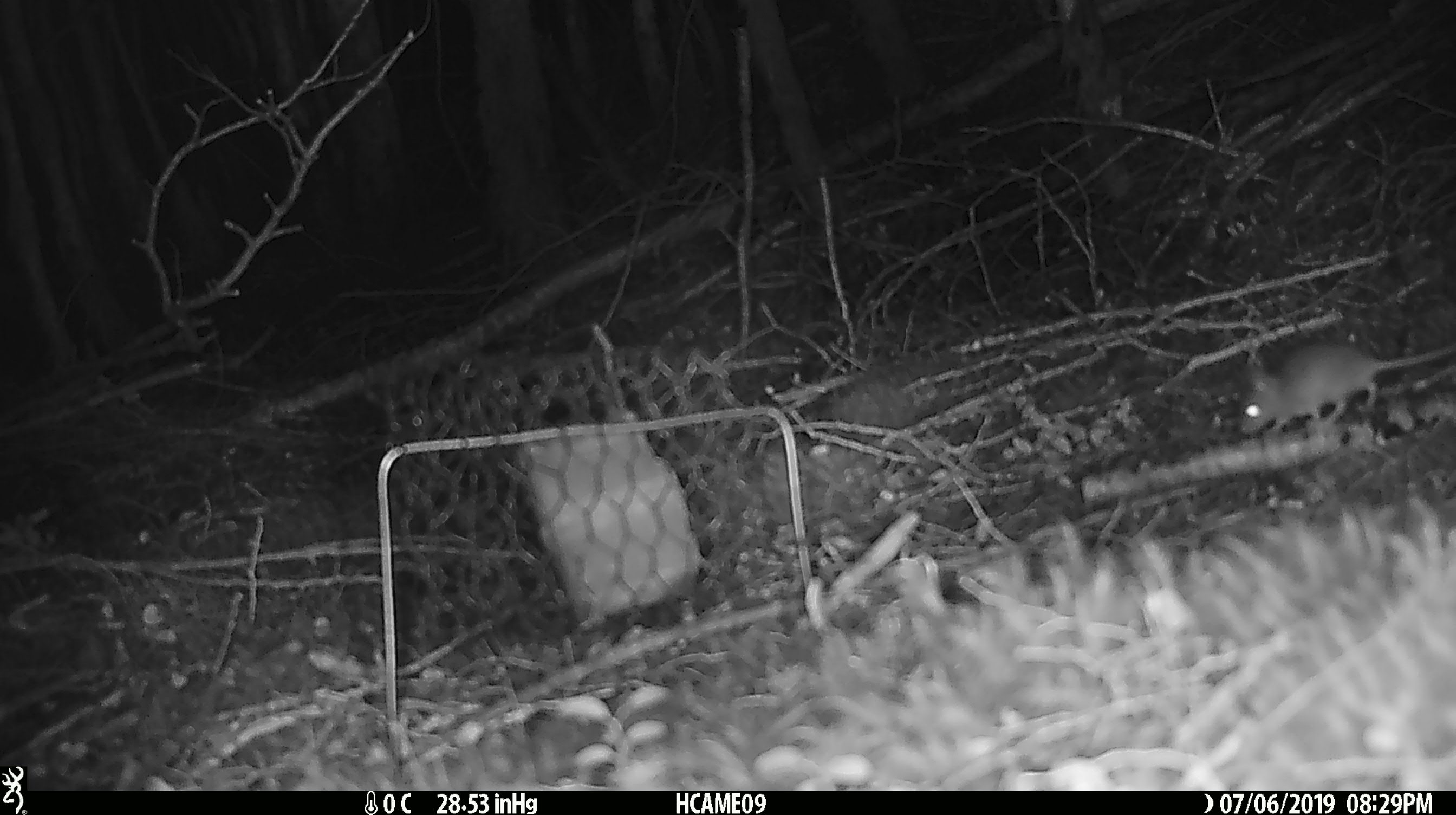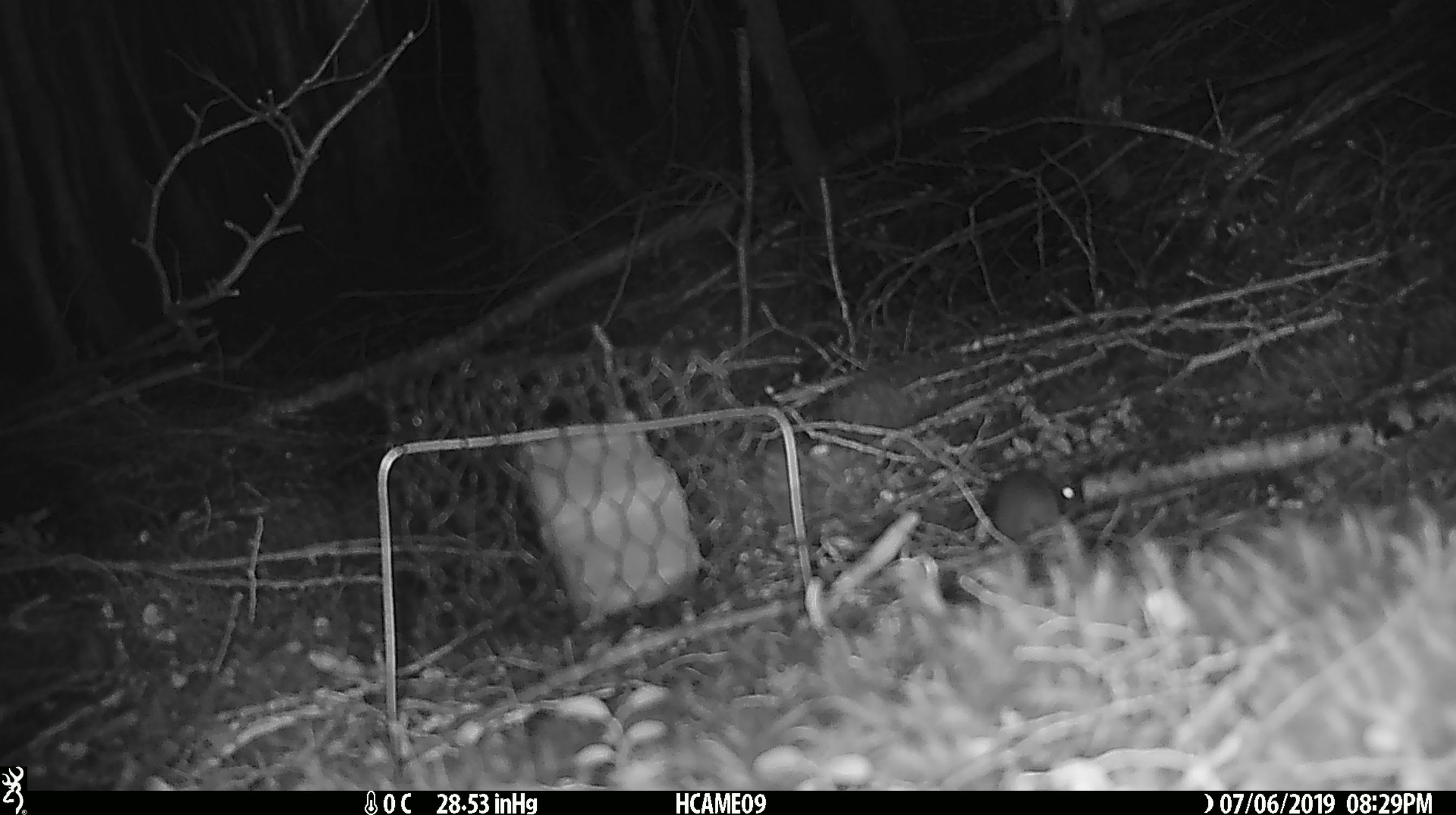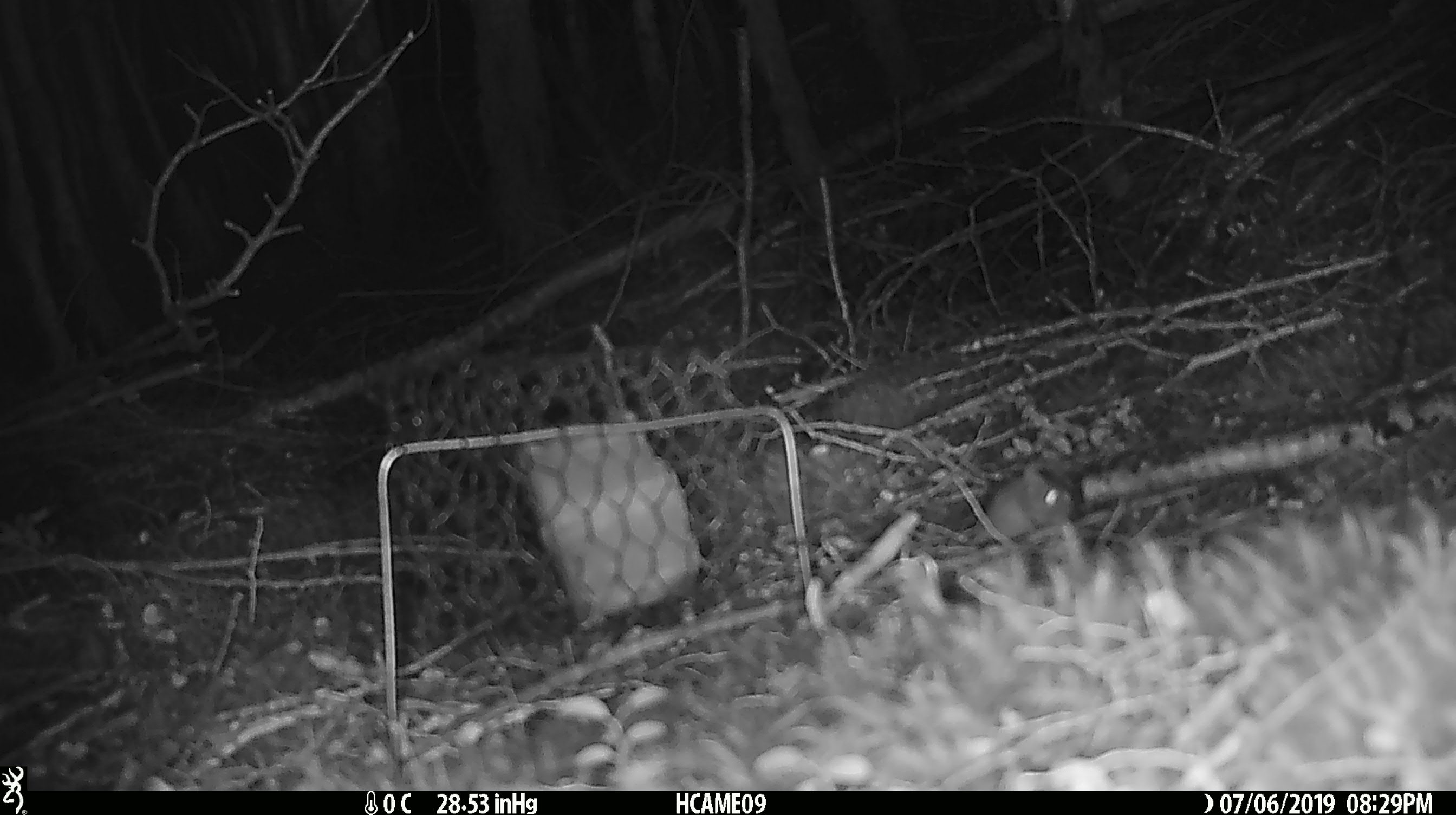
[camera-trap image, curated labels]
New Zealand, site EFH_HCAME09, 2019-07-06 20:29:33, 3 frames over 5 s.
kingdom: Animalia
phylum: Chordata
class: Mammalia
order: Rodentia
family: Muridae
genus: Mus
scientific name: Mus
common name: mouse